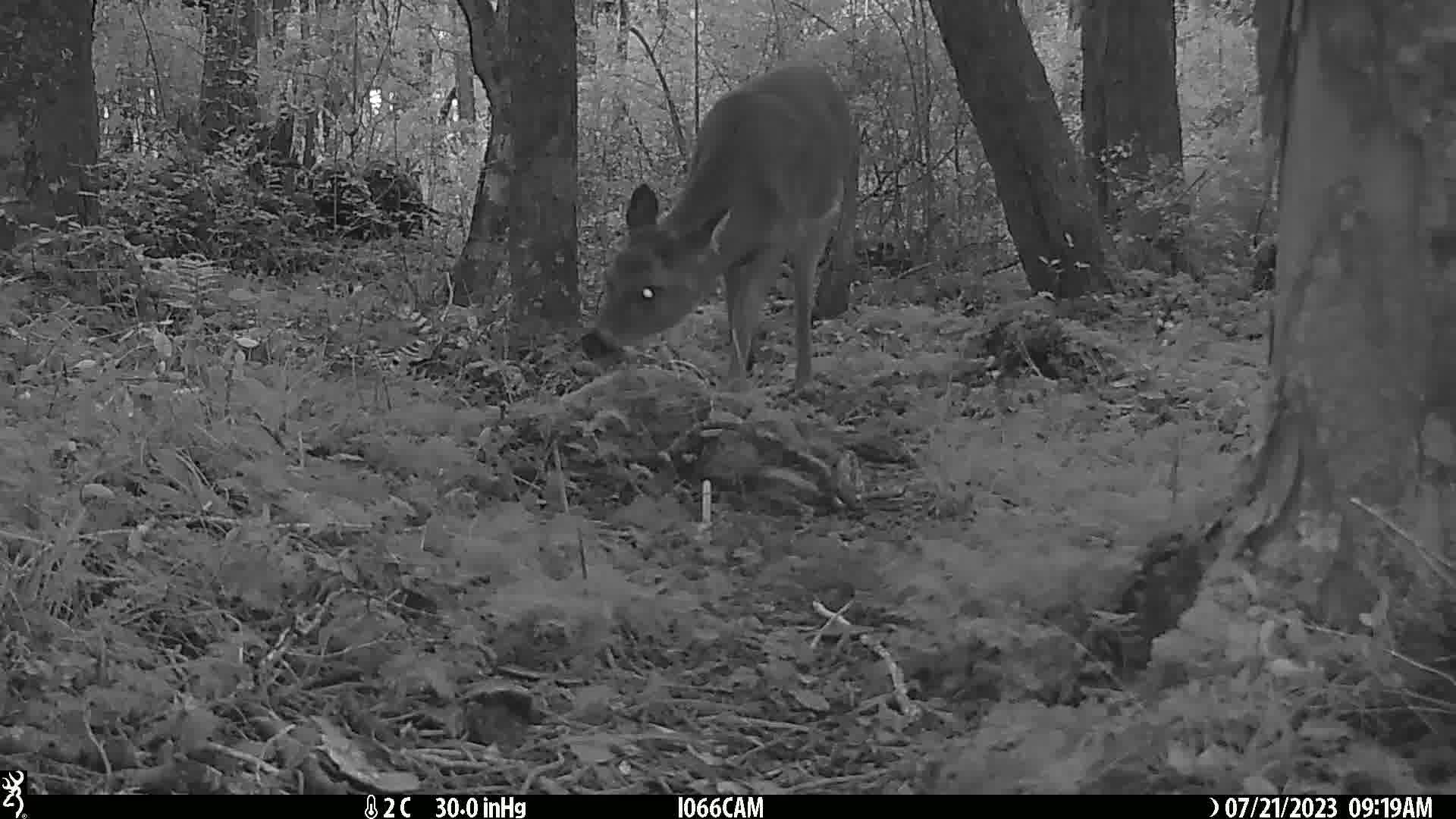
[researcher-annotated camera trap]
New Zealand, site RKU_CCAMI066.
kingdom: Animalia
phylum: Chordata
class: Mammalia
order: Artiodactyla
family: Cervidae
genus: Odocoileus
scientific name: Odocoileus virginianus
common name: white-tailed deer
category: white tailed deer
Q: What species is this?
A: White tailed deer (white-tailed deer) (Odocoileus virginianus).